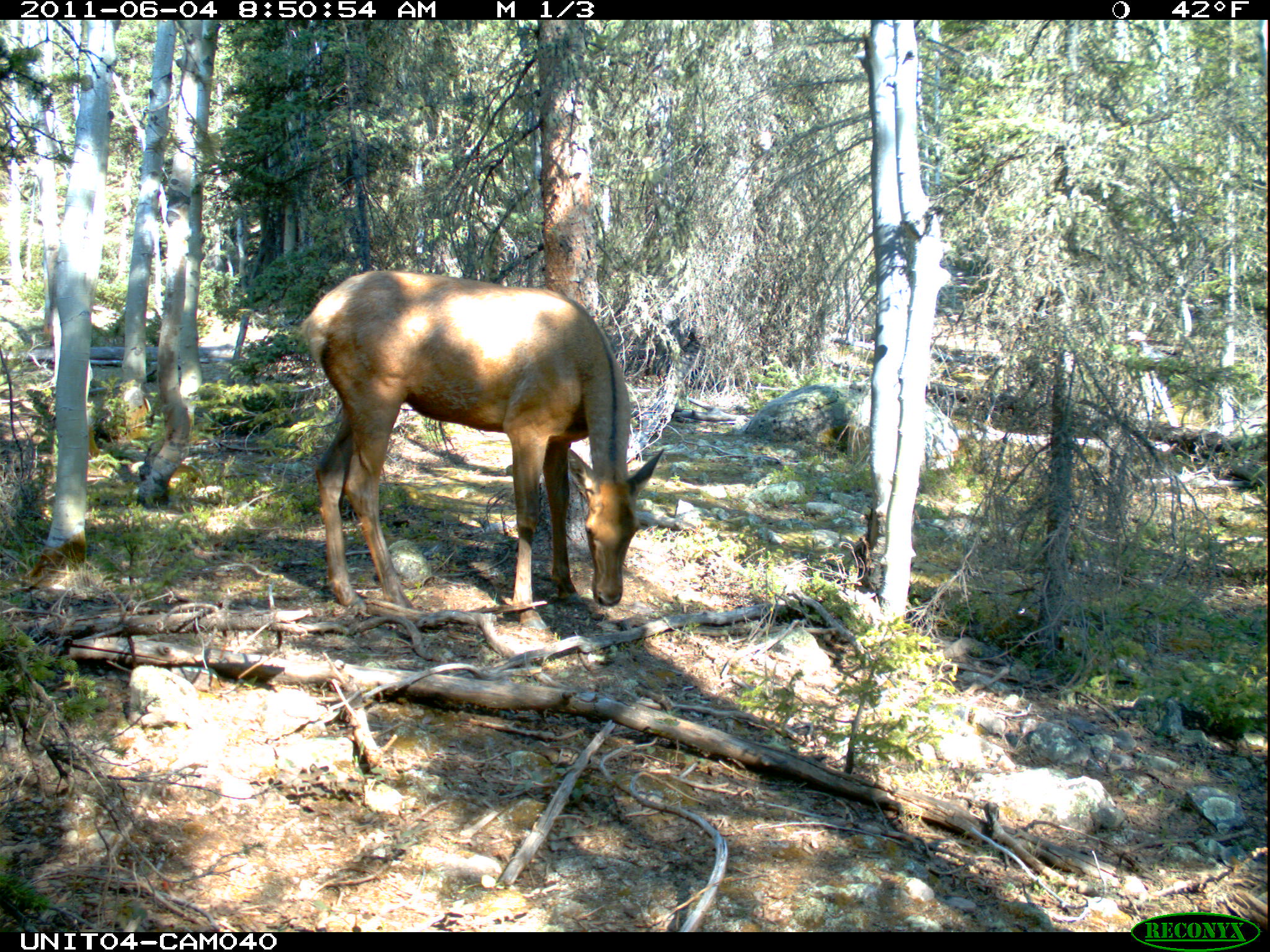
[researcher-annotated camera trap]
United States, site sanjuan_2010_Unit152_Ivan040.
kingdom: Animalia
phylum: Chordata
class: Mammalia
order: Artiodactyla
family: Cervidae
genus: Cervus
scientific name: Cervus elaphus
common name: red deer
Cervus elaphus (red deer).